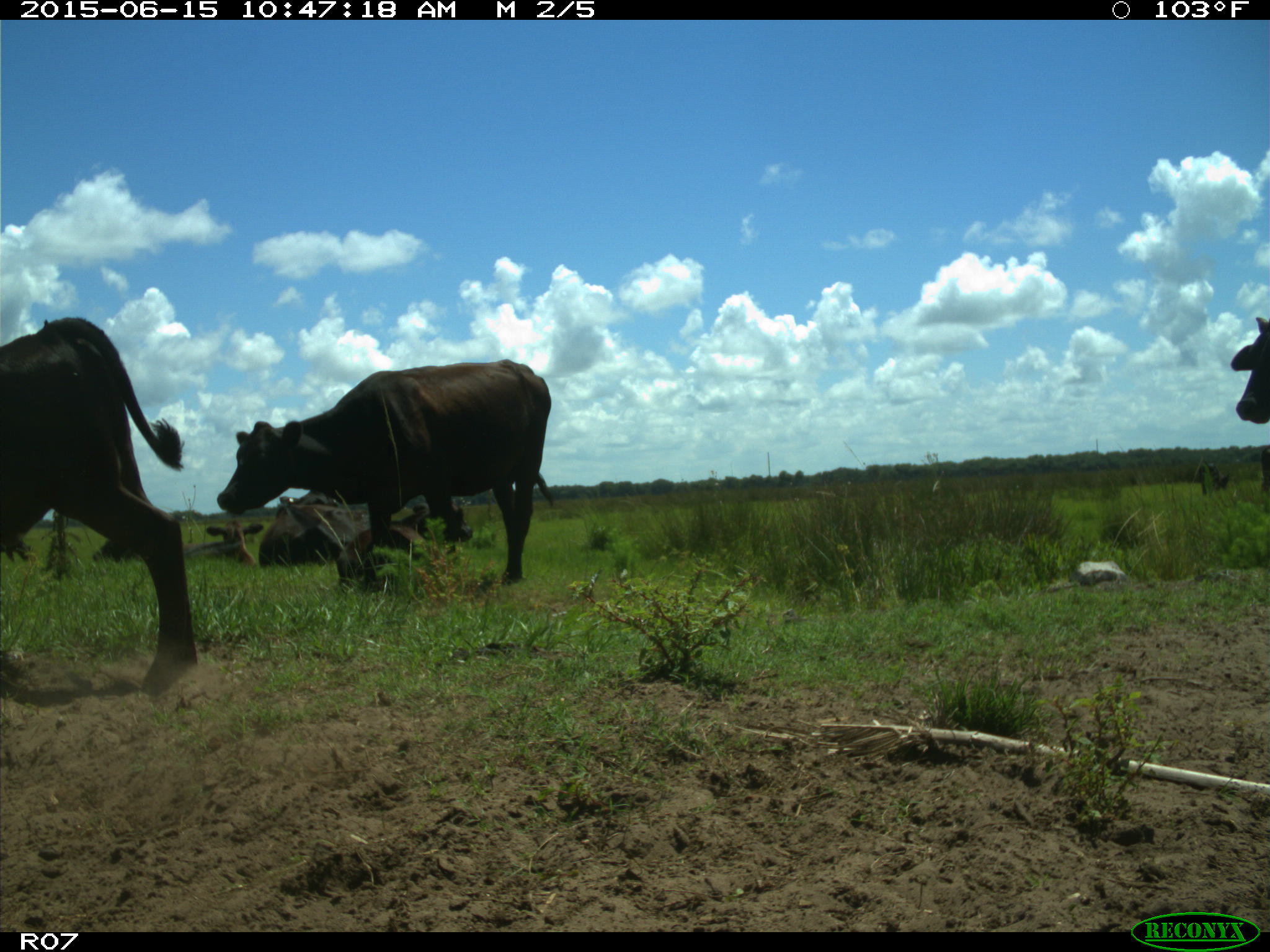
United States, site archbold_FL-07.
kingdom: Animalia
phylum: Chordata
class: Mammalia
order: Artiodactyla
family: Bovidae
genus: Bos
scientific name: Bos taurus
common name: domestic cow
Bos taurus (domestic cow).